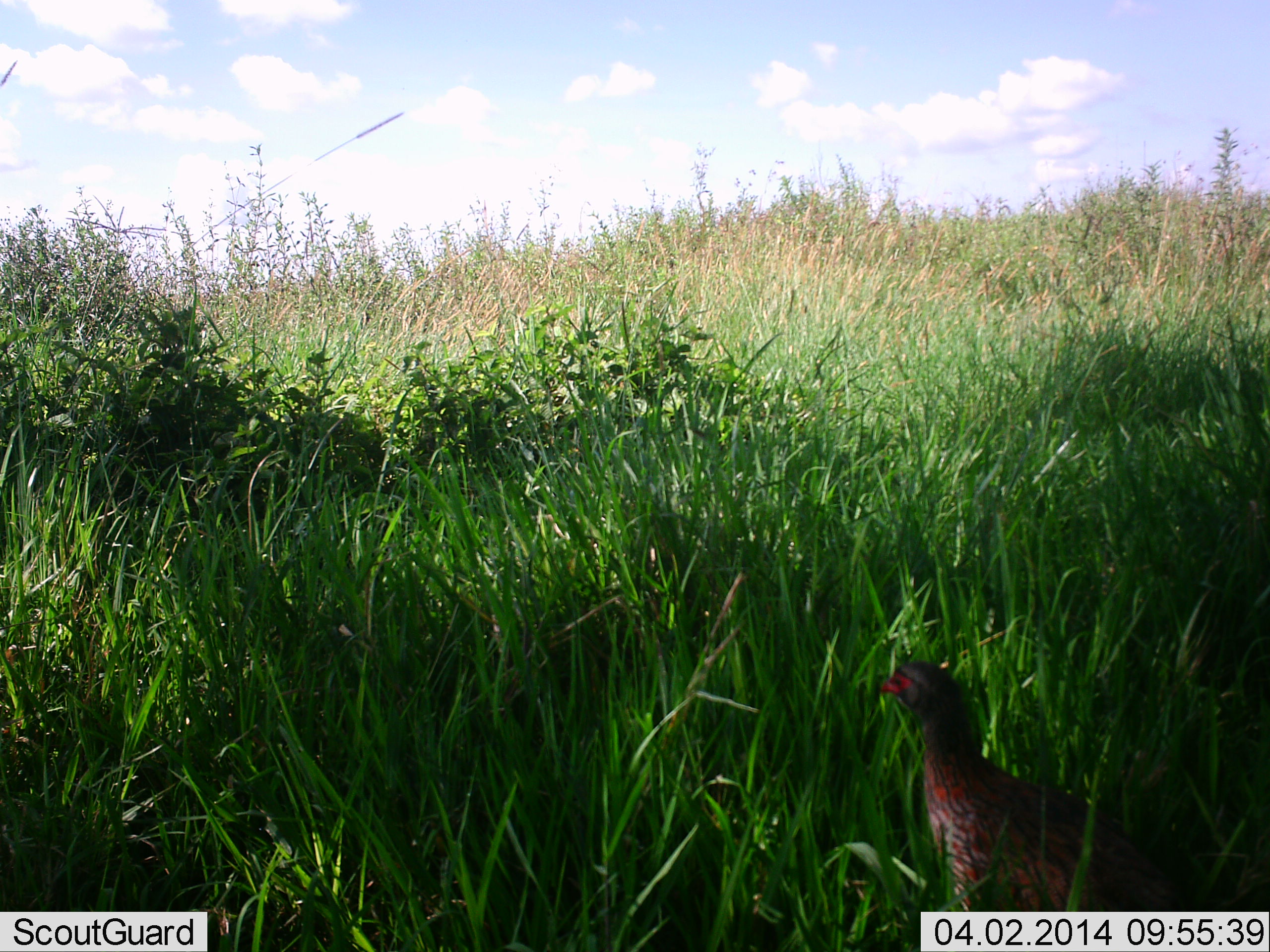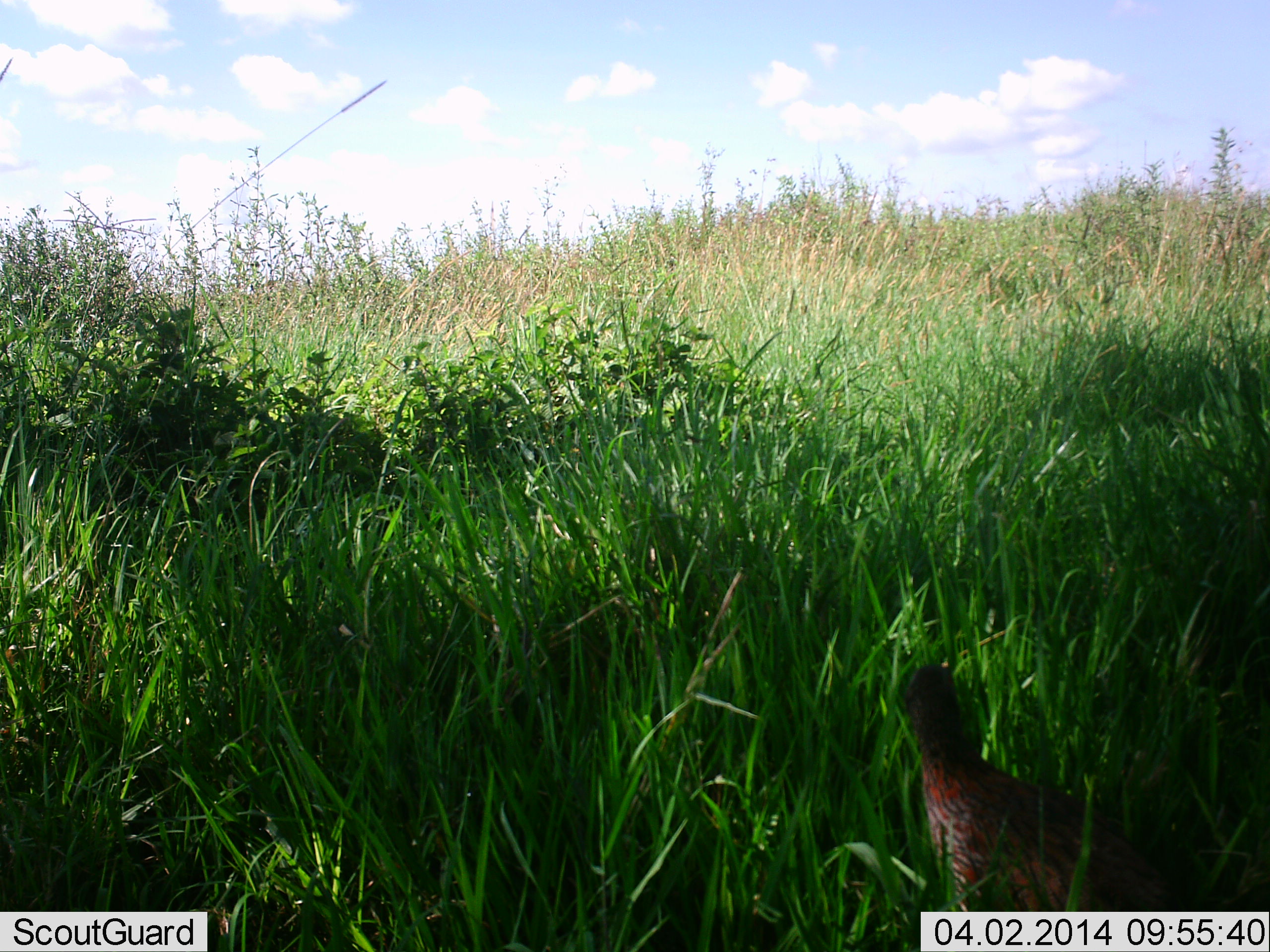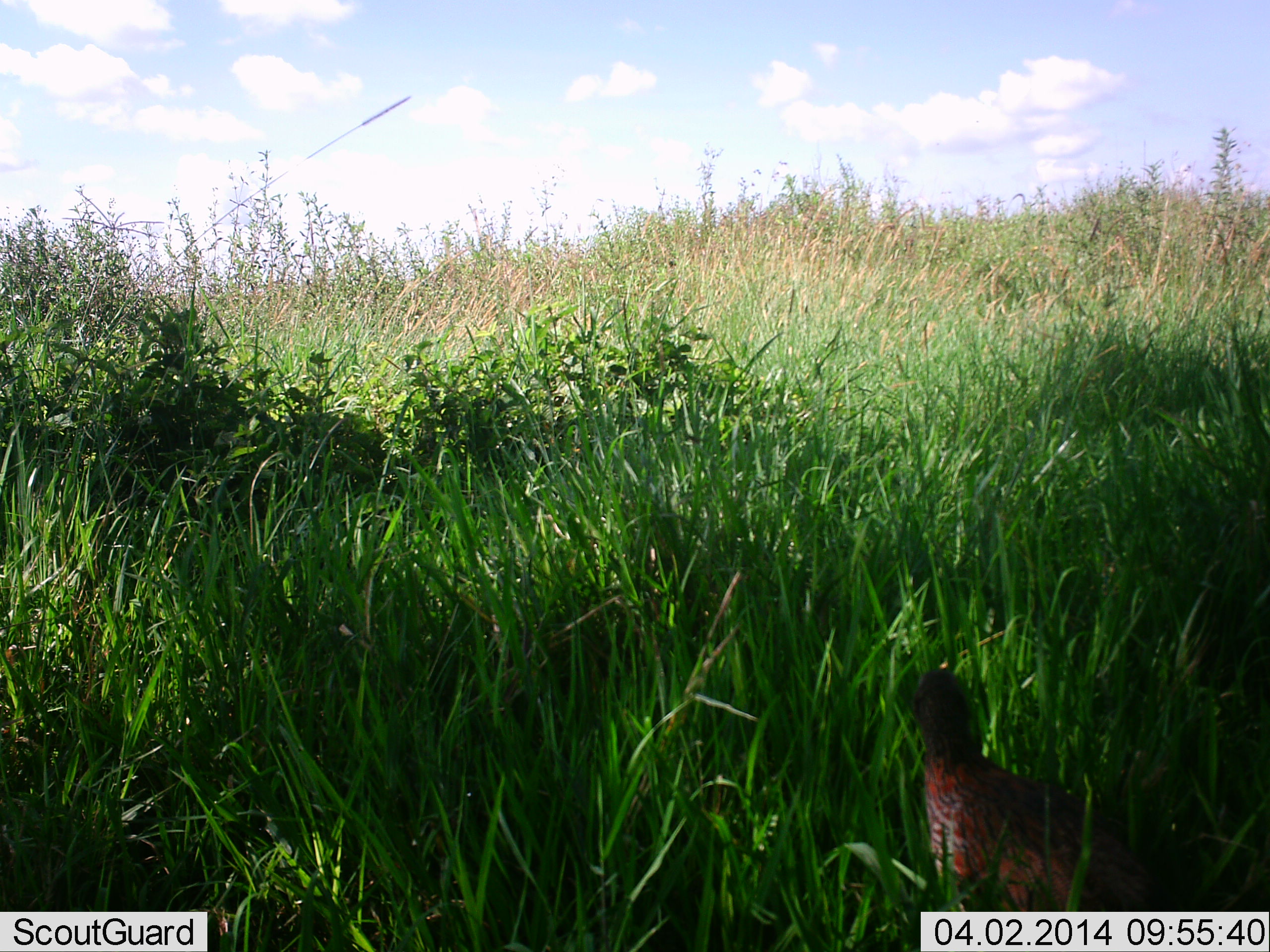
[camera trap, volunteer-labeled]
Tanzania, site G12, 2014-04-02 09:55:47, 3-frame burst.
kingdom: Animalia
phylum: Chordata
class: Aves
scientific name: Aves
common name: bird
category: otherbird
Otherbird (bird) (Aves), count 1. Behavior (volunteer vote fractions): standing 90%, resting 0%, moving 10%, interacting 0%. Young present (vote fraction): 0%. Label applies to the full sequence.